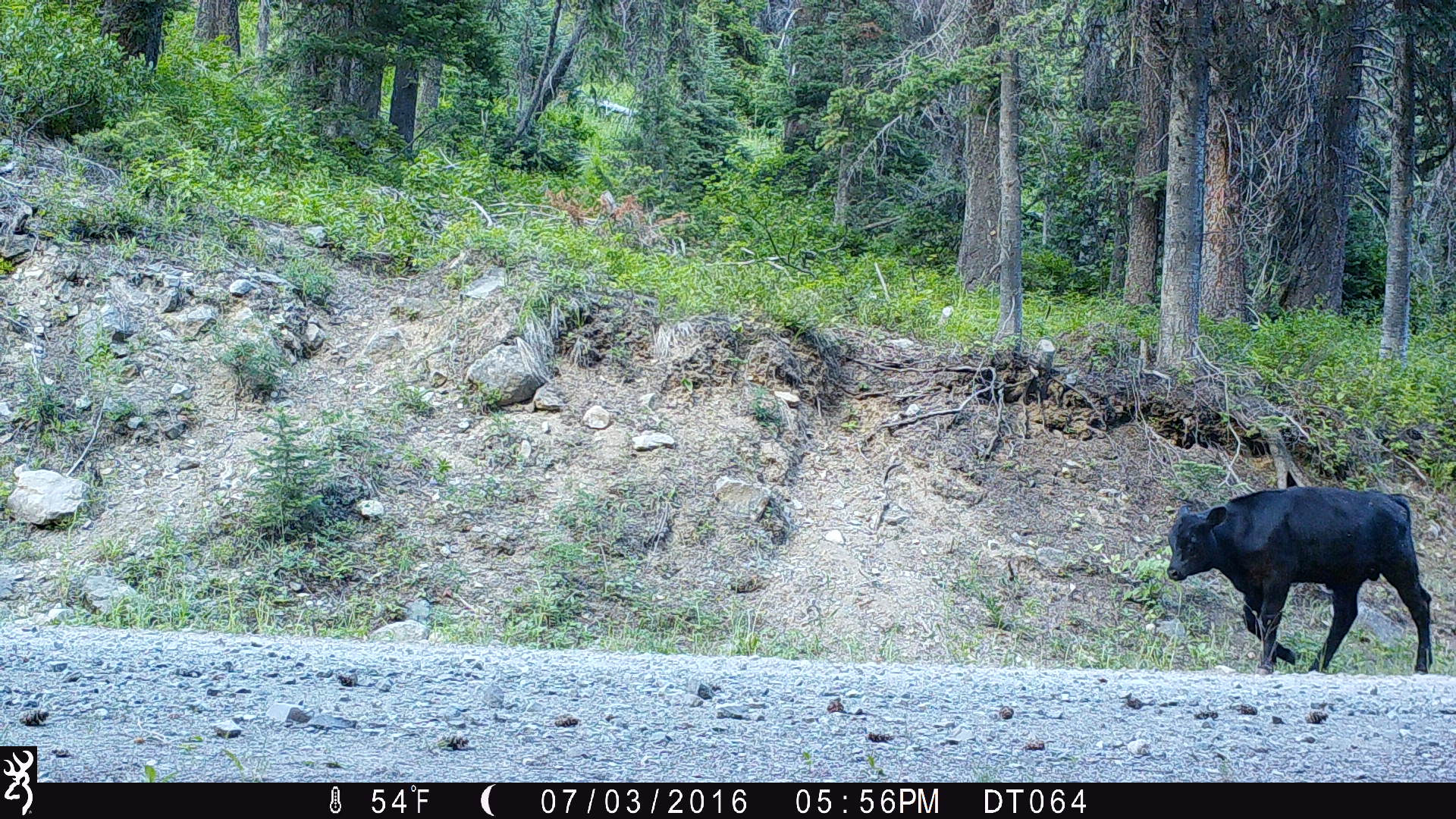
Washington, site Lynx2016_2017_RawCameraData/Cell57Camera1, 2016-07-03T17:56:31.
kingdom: Animalia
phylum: Chordata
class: Mammalia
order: Artiodactyla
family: Bovidae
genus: Bos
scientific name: Bos taurus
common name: domestic cattle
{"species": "domestic cattle (Bos taurus)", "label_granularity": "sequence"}